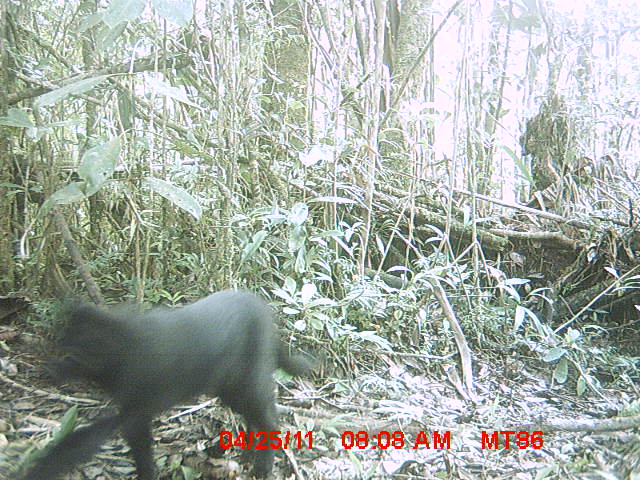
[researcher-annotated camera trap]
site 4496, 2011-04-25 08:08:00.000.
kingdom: Animalia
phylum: Chordata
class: Mammalia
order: Carnivora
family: Felidae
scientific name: Felidae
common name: felids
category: felis sp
Felis sp (felids) (Felidae), count 1.